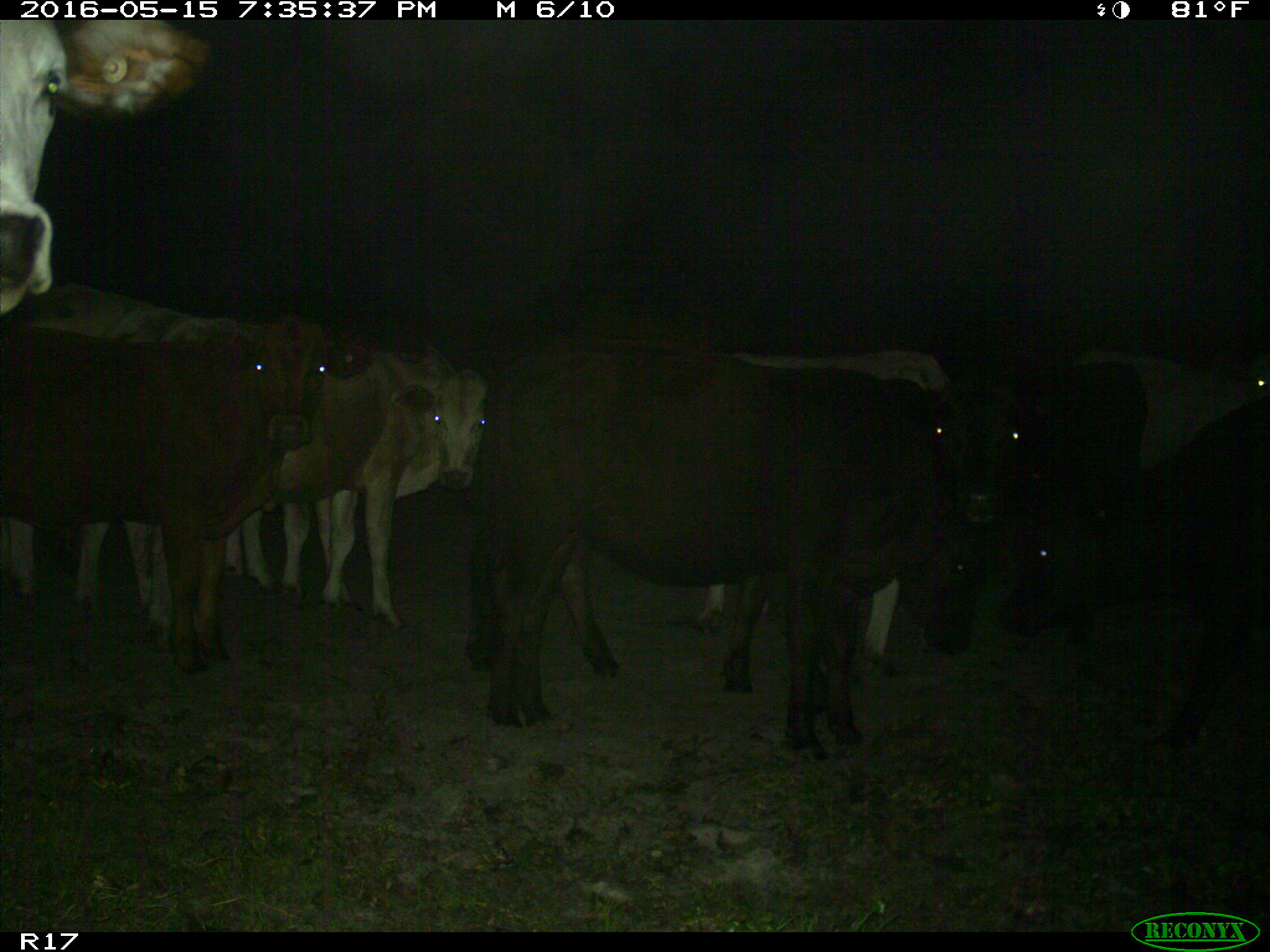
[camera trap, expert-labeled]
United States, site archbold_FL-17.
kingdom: Animalia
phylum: Chordata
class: Mammalia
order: Artiodactyla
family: Bovidae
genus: Bos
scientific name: Bos taurus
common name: domestic cow